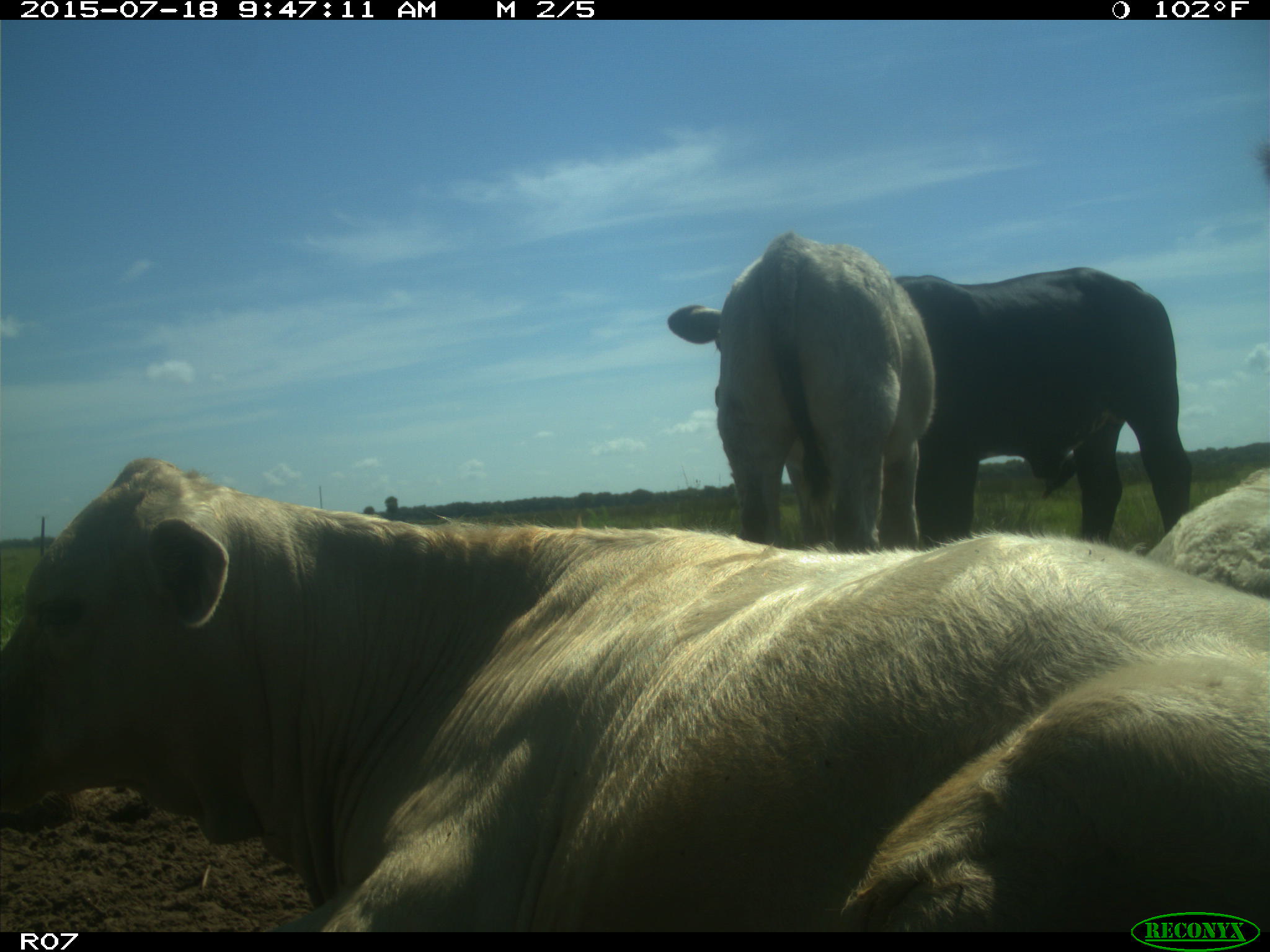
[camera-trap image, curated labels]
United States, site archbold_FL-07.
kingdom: Animalia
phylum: Chordata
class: Mammalia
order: Artiodactyla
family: Bovidae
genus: Bos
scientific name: Bos taurus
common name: domestic cow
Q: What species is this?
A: Bos taurus (domestic cow).